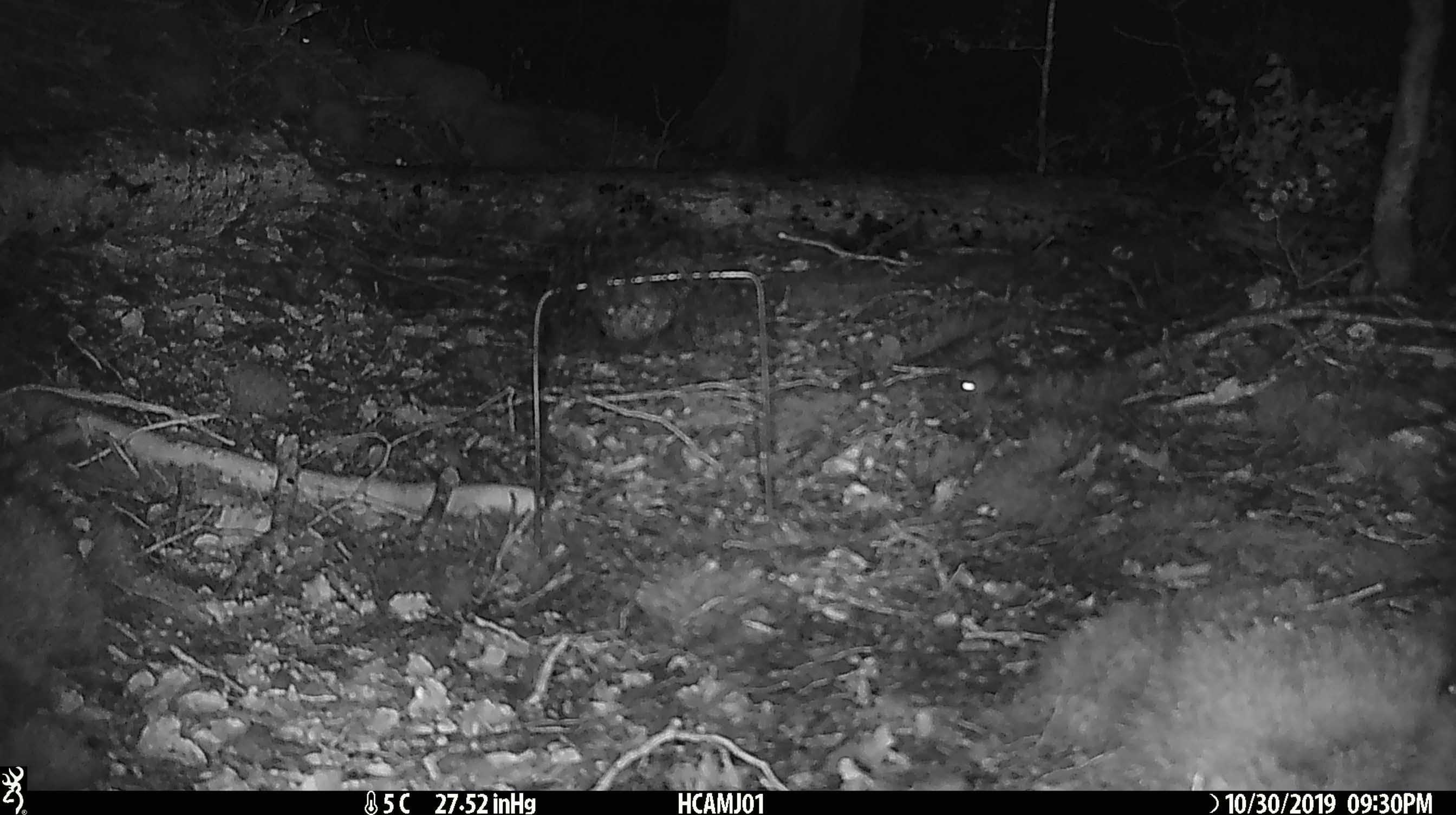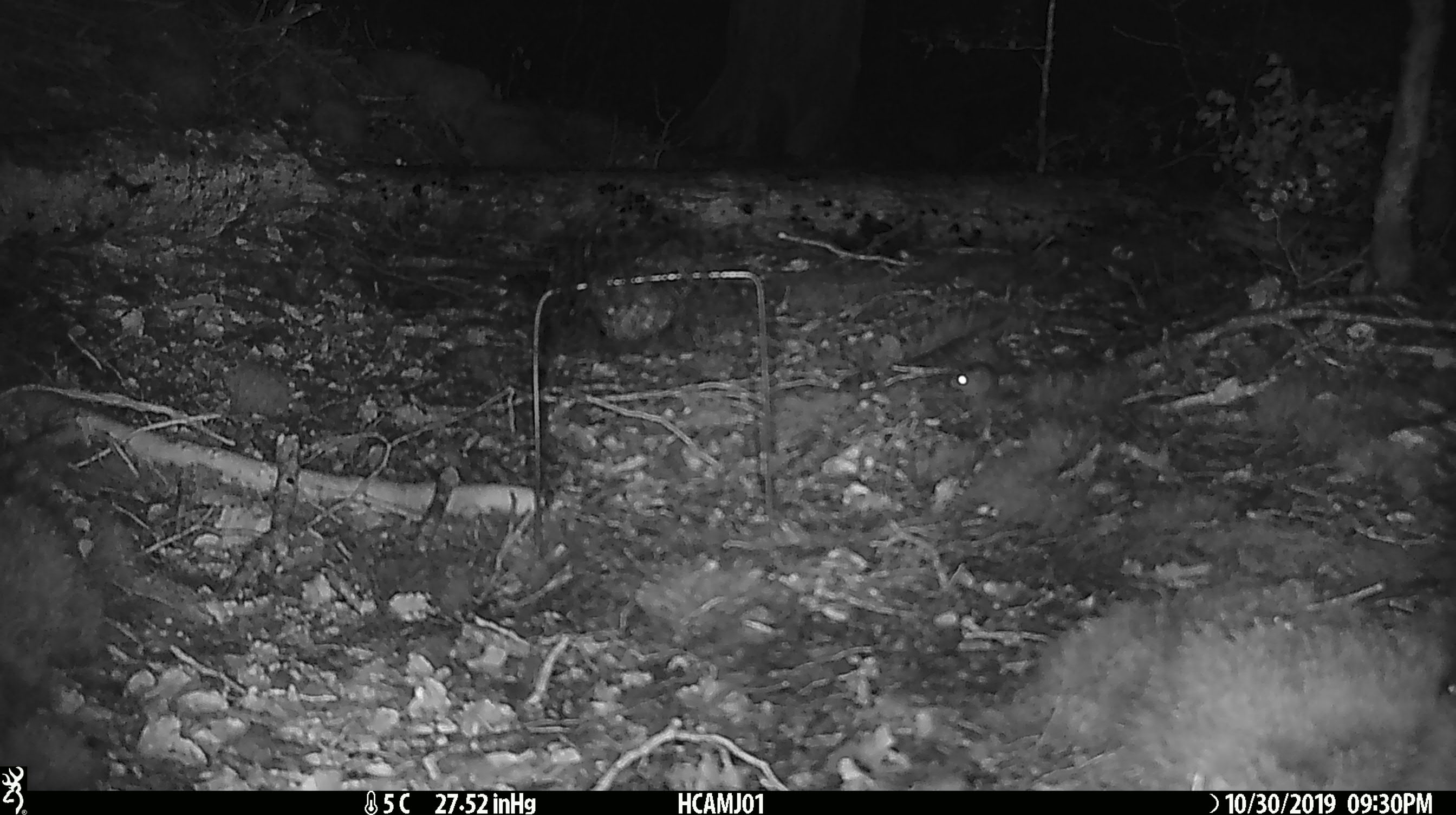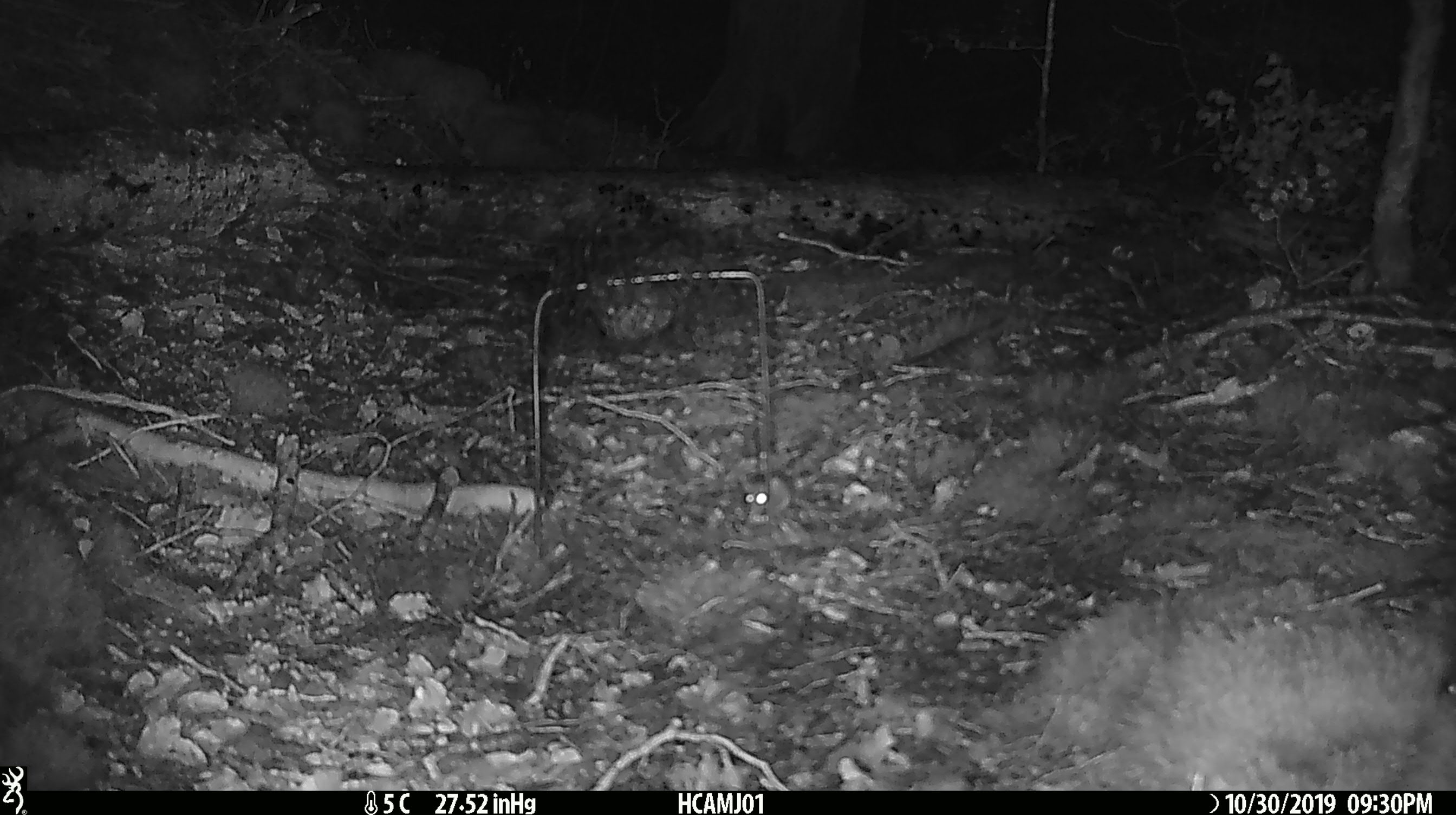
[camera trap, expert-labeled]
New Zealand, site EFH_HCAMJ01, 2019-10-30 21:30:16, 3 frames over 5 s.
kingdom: Animalia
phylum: Chordata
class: Mammalia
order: Rodentia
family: Muridae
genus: Mus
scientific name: Mus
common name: mouse